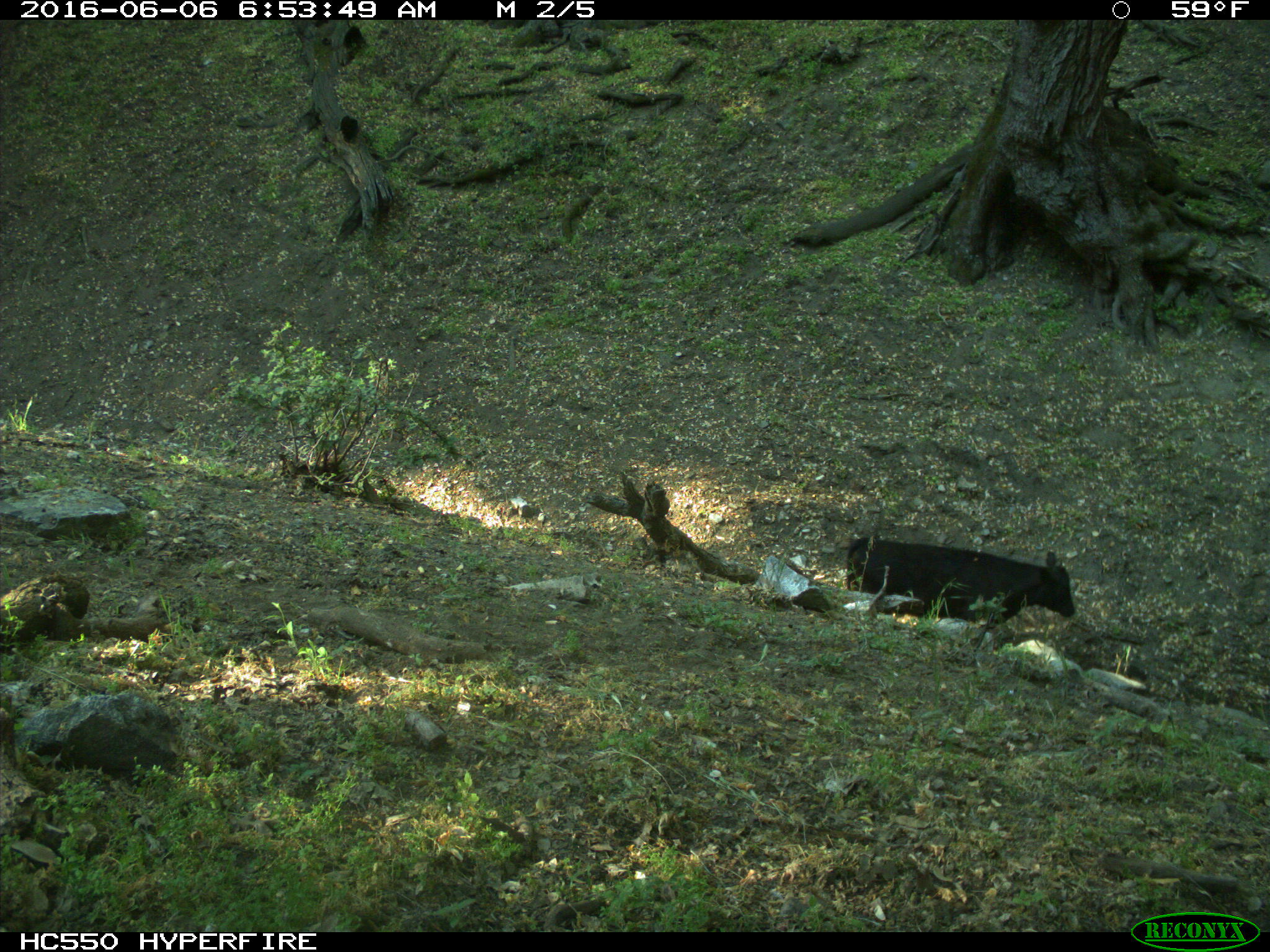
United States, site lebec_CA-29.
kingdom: Animalia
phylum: Chordata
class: Mammalia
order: Artiodactyla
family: Bovidae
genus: Bos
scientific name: Bos taurus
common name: domestic cow